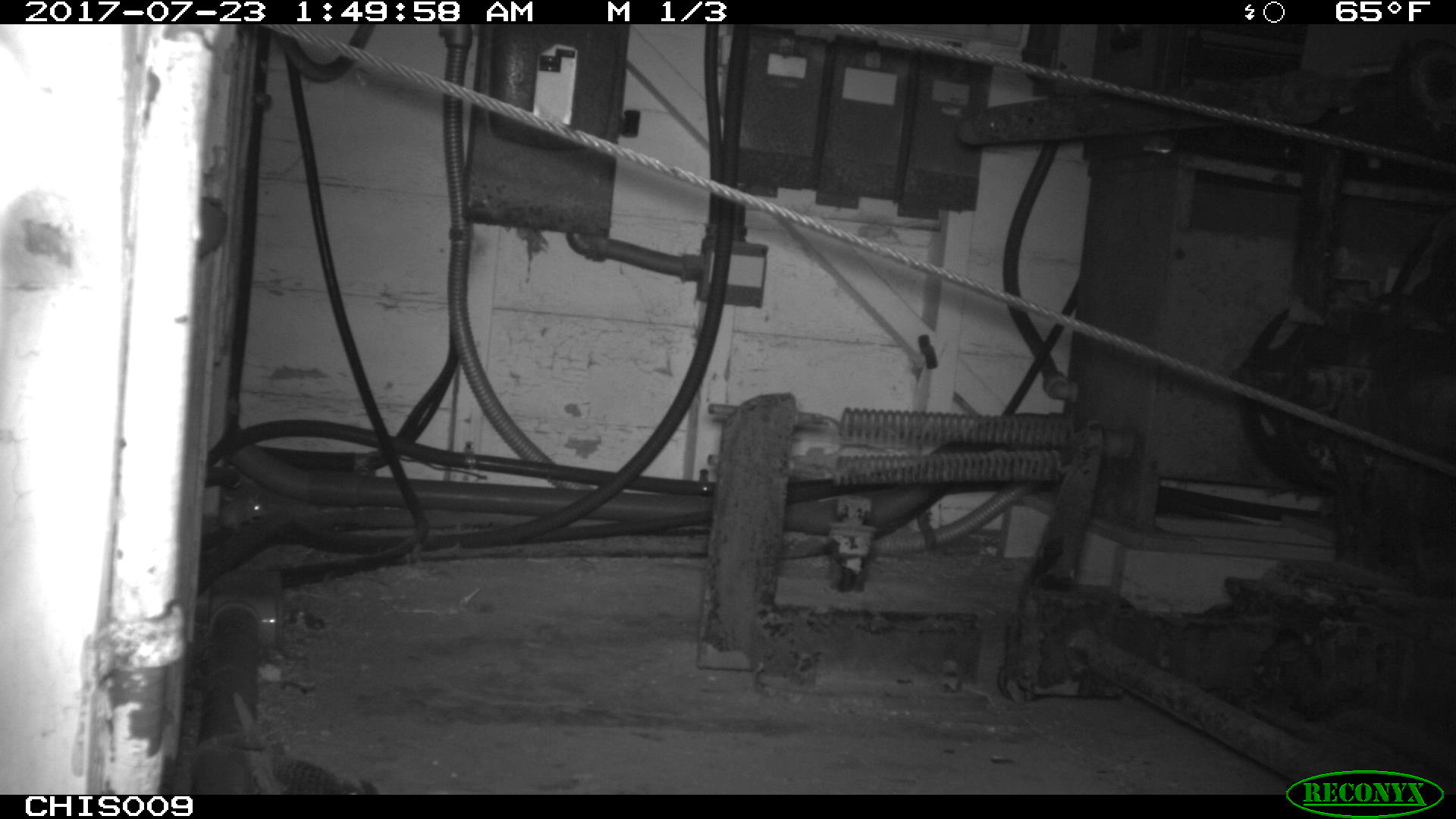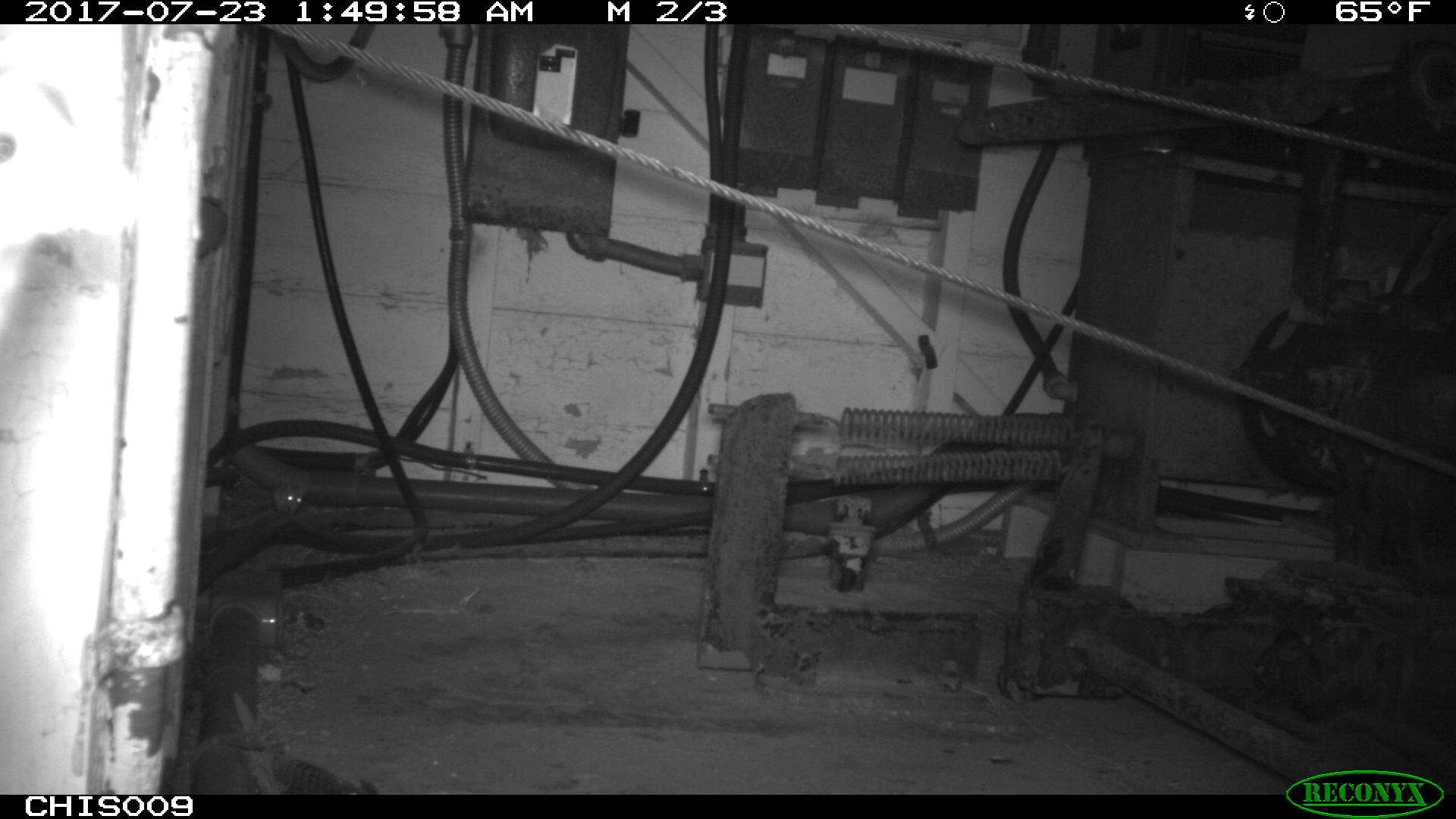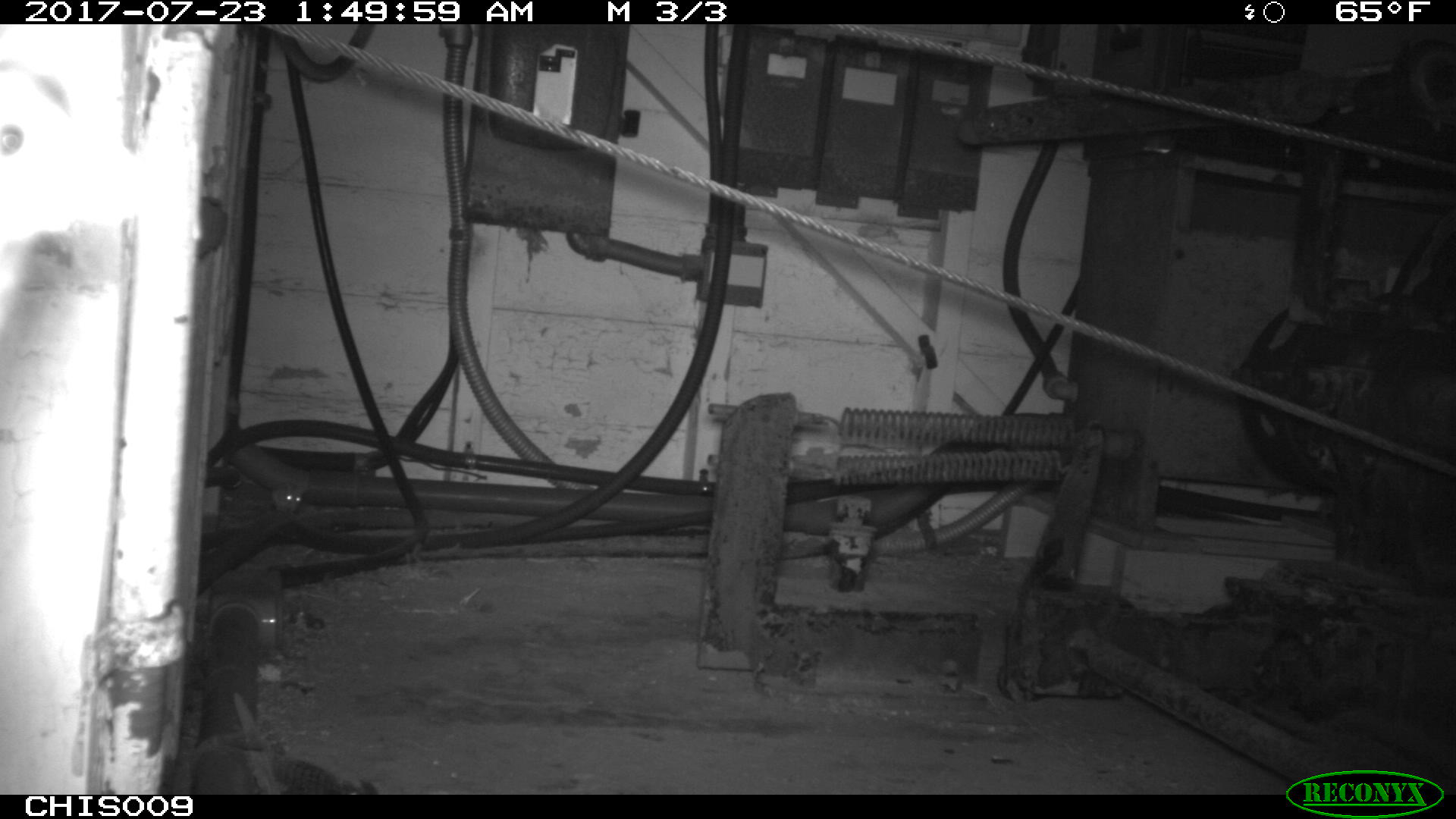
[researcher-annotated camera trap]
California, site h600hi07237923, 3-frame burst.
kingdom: Animalia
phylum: Chordata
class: Mammalia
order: Rodentia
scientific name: Rodentia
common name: rodent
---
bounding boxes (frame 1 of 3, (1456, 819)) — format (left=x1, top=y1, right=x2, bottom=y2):
rodent: (left=205, top=497, right=265, bottom=531)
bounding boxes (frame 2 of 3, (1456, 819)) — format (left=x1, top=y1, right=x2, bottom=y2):
rodent: (left=271, top=478, right=304, bottom=513)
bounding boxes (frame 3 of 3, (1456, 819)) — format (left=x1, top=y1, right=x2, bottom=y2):
rodent: (left=271, top=469, right=309, bottom=513)